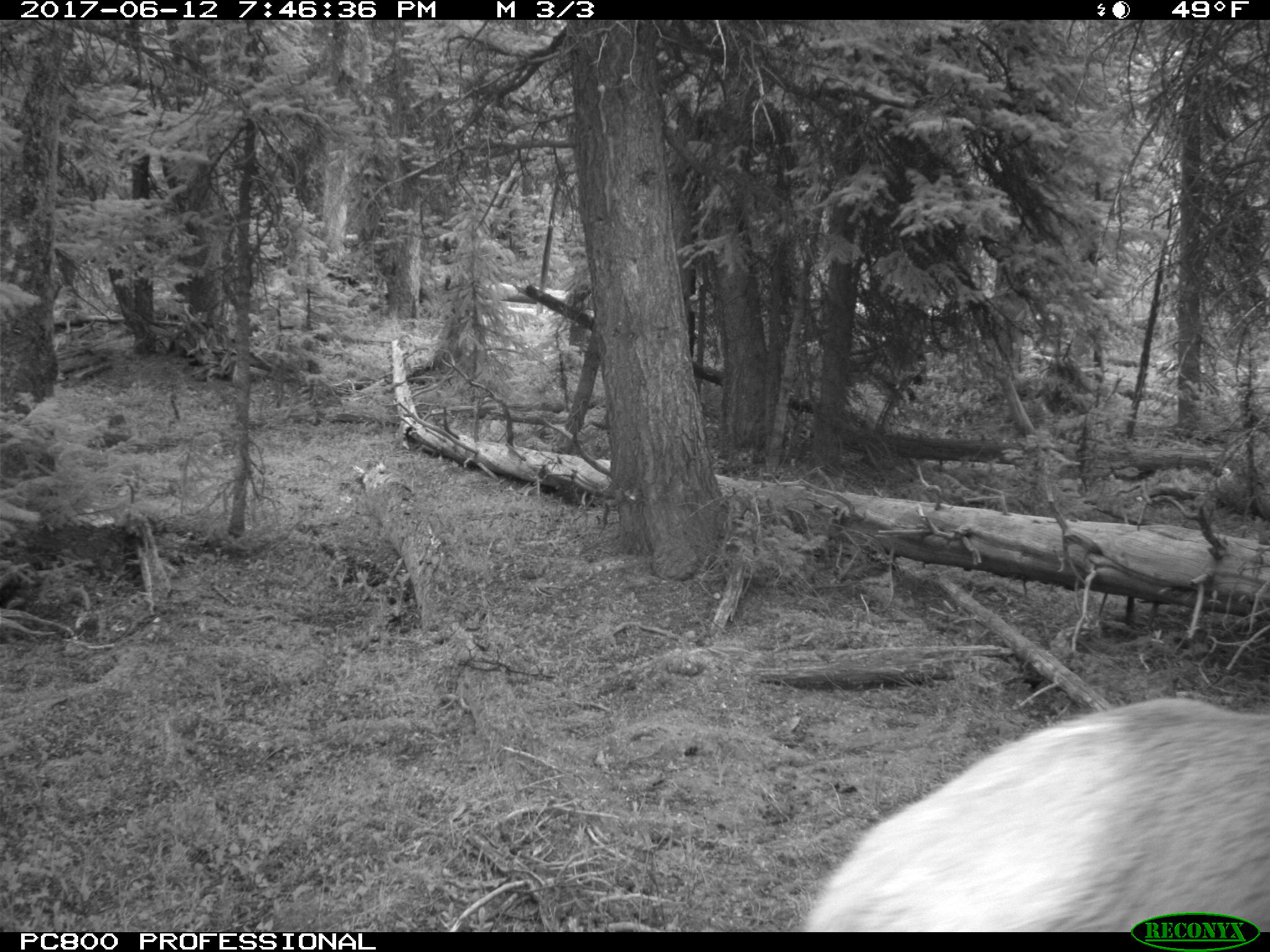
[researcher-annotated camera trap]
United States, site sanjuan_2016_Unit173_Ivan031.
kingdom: Animalia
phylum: Chordata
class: Mammalia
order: Artiodactyla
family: Cervidae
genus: Cervus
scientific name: Cervus elaphus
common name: red deer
Cervus elaphus (red deer).